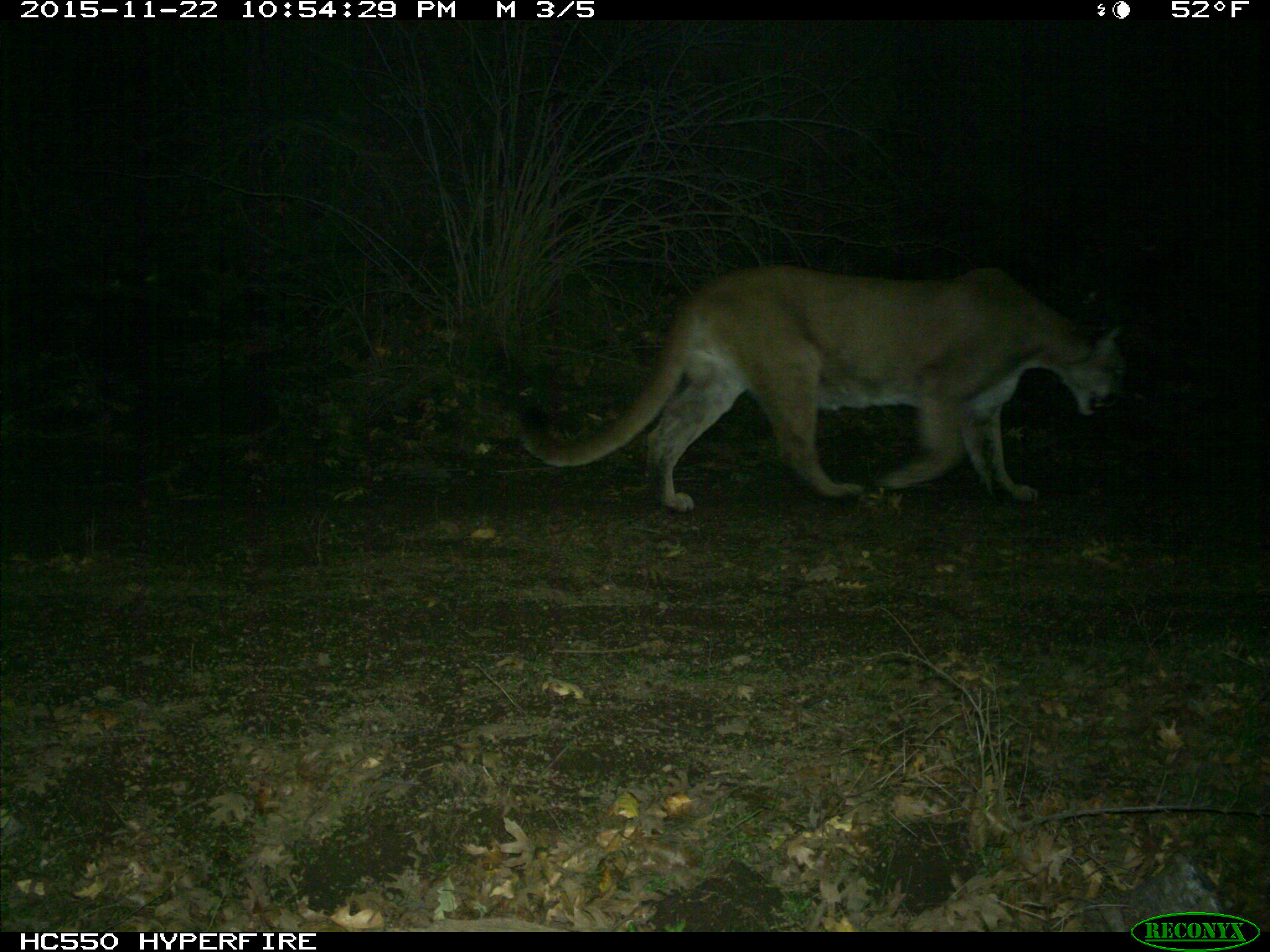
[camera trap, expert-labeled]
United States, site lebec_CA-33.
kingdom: Animalia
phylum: Chordata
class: Mammalia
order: Carnivora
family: Felidae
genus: Puma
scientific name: Puma concolor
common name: mountain lion